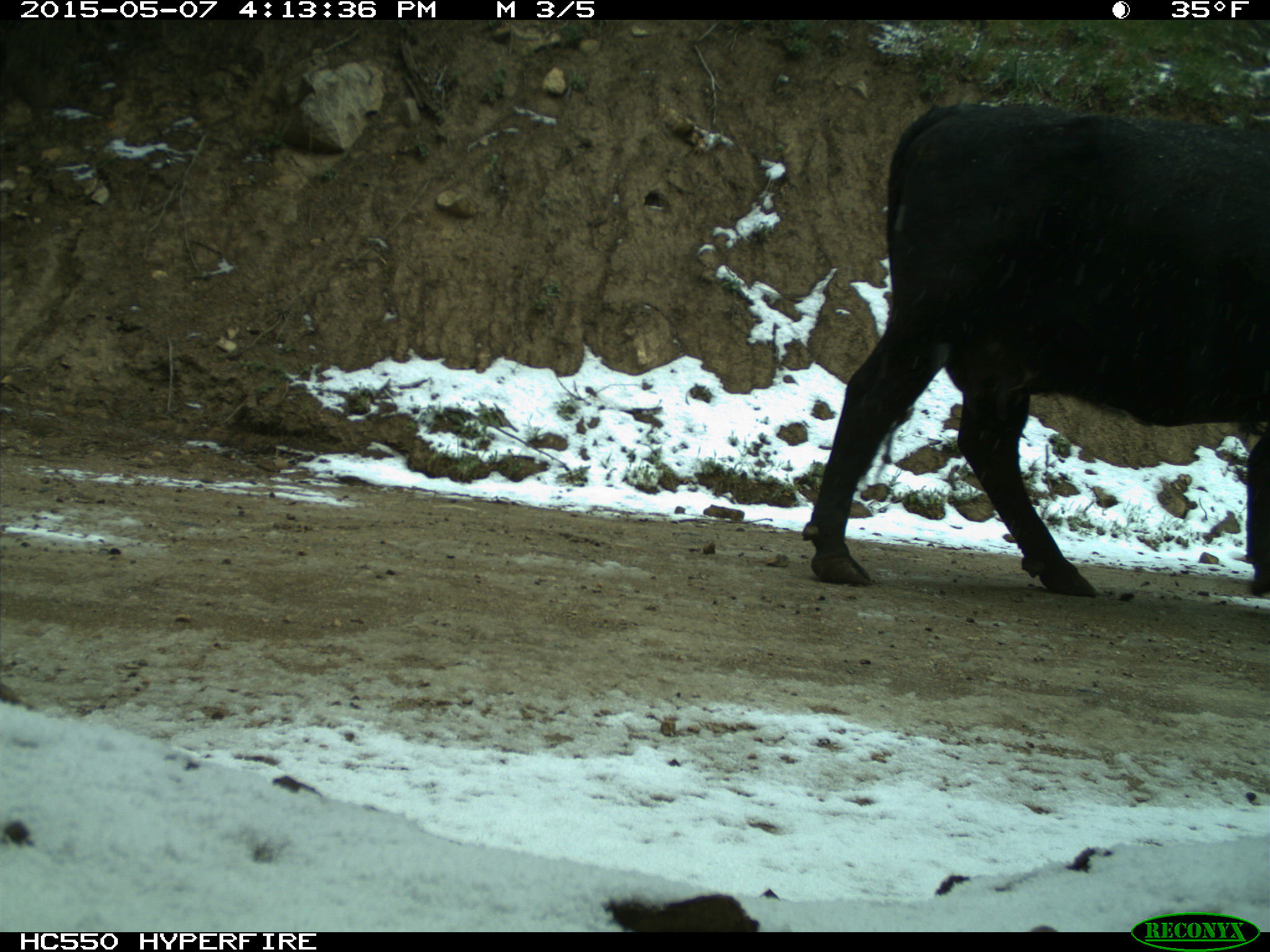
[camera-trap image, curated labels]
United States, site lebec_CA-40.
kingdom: Animalia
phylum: Chordata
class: Mammalia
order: Artiodactyla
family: Bovidae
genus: Bos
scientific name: Bos taurus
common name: domestic cow